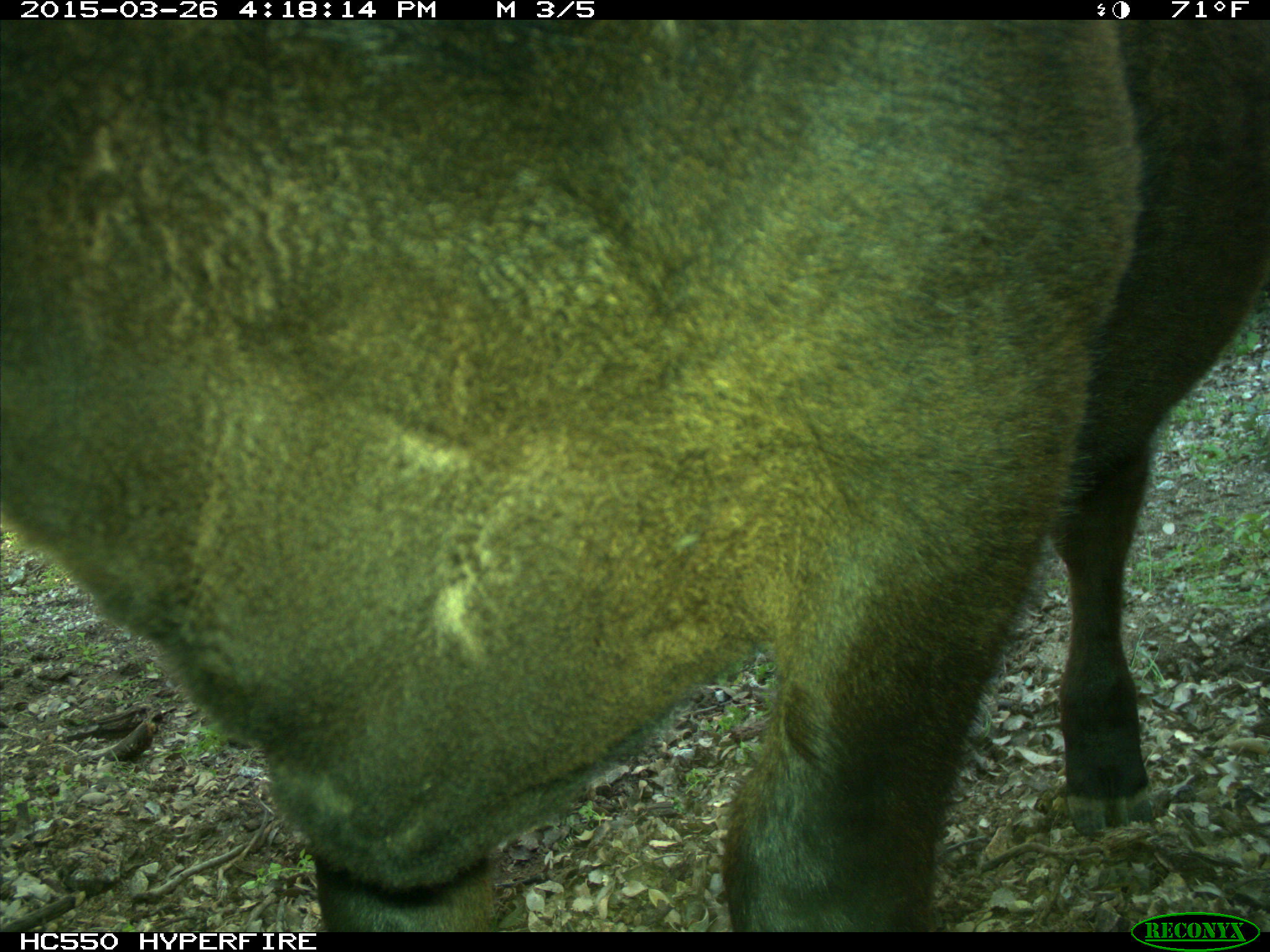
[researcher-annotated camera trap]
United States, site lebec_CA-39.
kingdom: Animalia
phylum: Chordata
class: Mammalia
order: Artiodactyla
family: Bovidae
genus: Bos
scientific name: Bos taurus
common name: domestic cow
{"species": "Bos taurus (domestic cow)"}